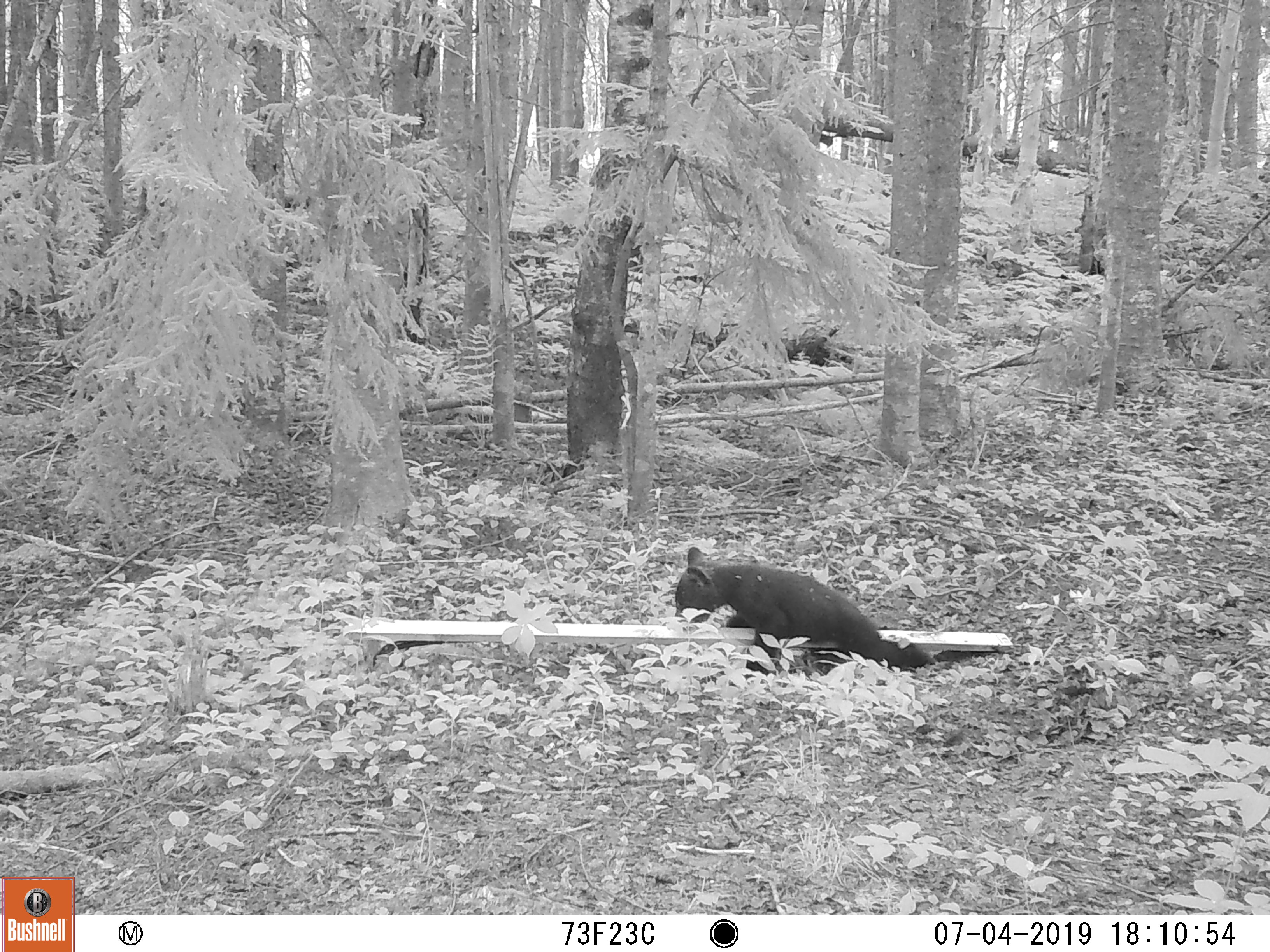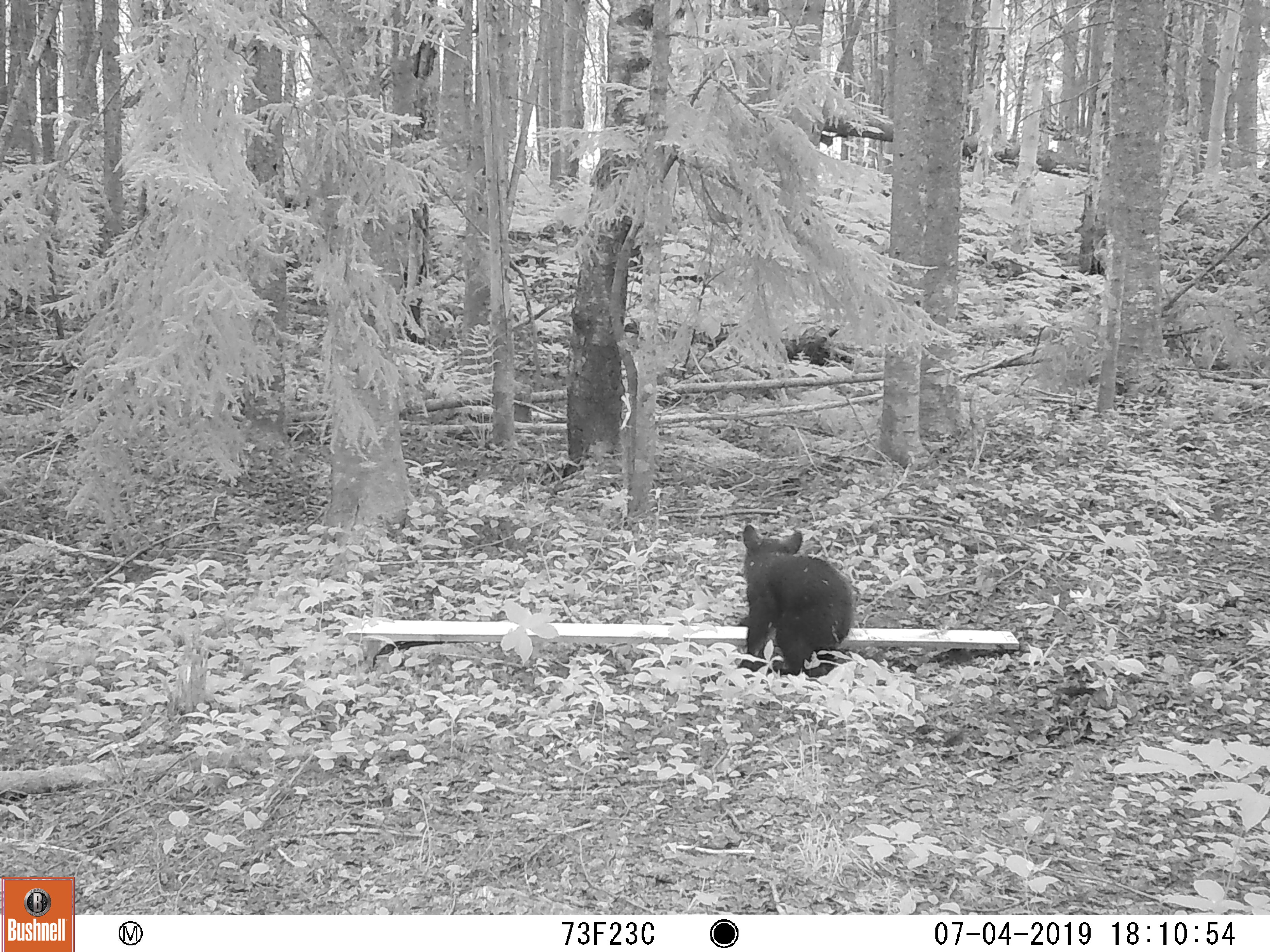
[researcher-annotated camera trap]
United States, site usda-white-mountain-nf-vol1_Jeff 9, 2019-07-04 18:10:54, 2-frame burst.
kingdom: Animalia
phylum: Chordata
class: Mammalia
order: Carnivora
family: Ursidae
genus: Ursus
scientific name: Ursus americanus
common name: black bear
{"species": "black bear (Ursus americanus)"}